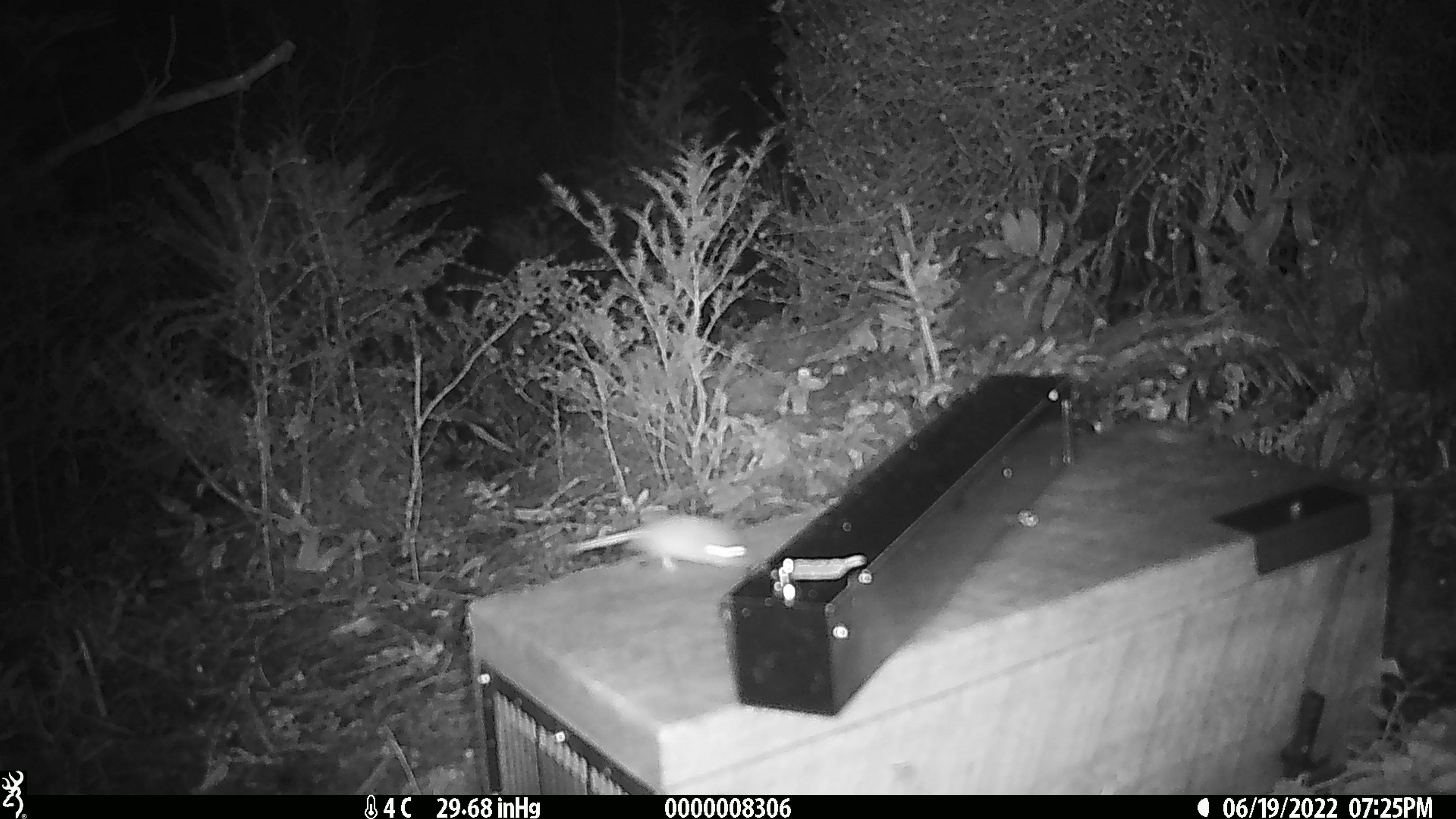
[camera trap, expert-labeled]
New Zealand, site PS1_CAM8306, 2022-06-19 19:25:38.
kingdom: Animalia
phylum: Chordata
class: Mammalia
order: Rodentia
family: Muridae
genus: Mus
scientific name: Mus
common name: mouse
Mouse (Mus).